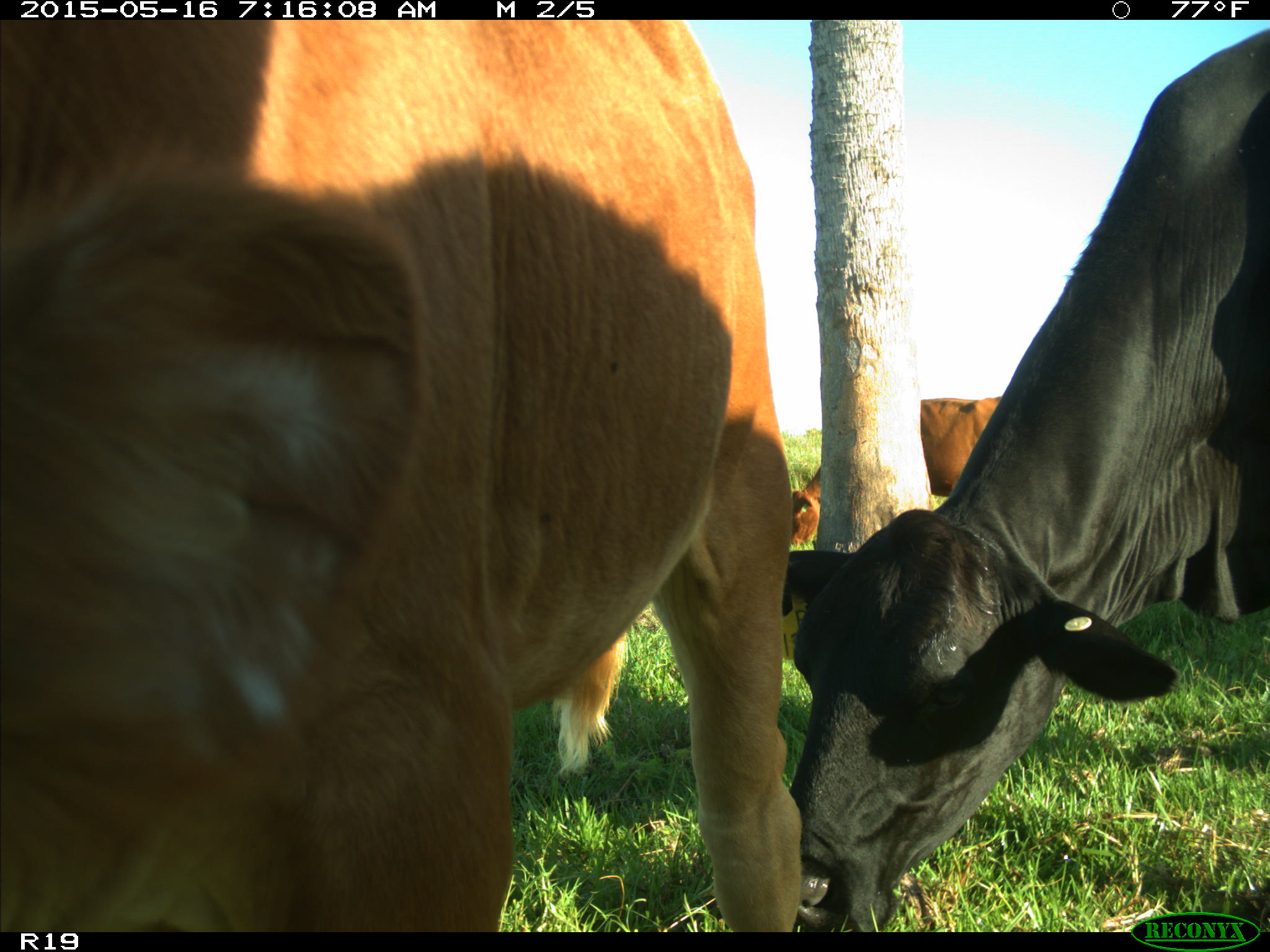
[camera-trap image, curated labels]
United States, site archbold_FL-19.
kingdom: Animalia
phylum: Chordata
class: Mammalia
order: Artiodactyla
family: Bovidae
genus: Bos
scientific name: Bos taurus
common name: domestic cow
Bos taurus (domestic cow).